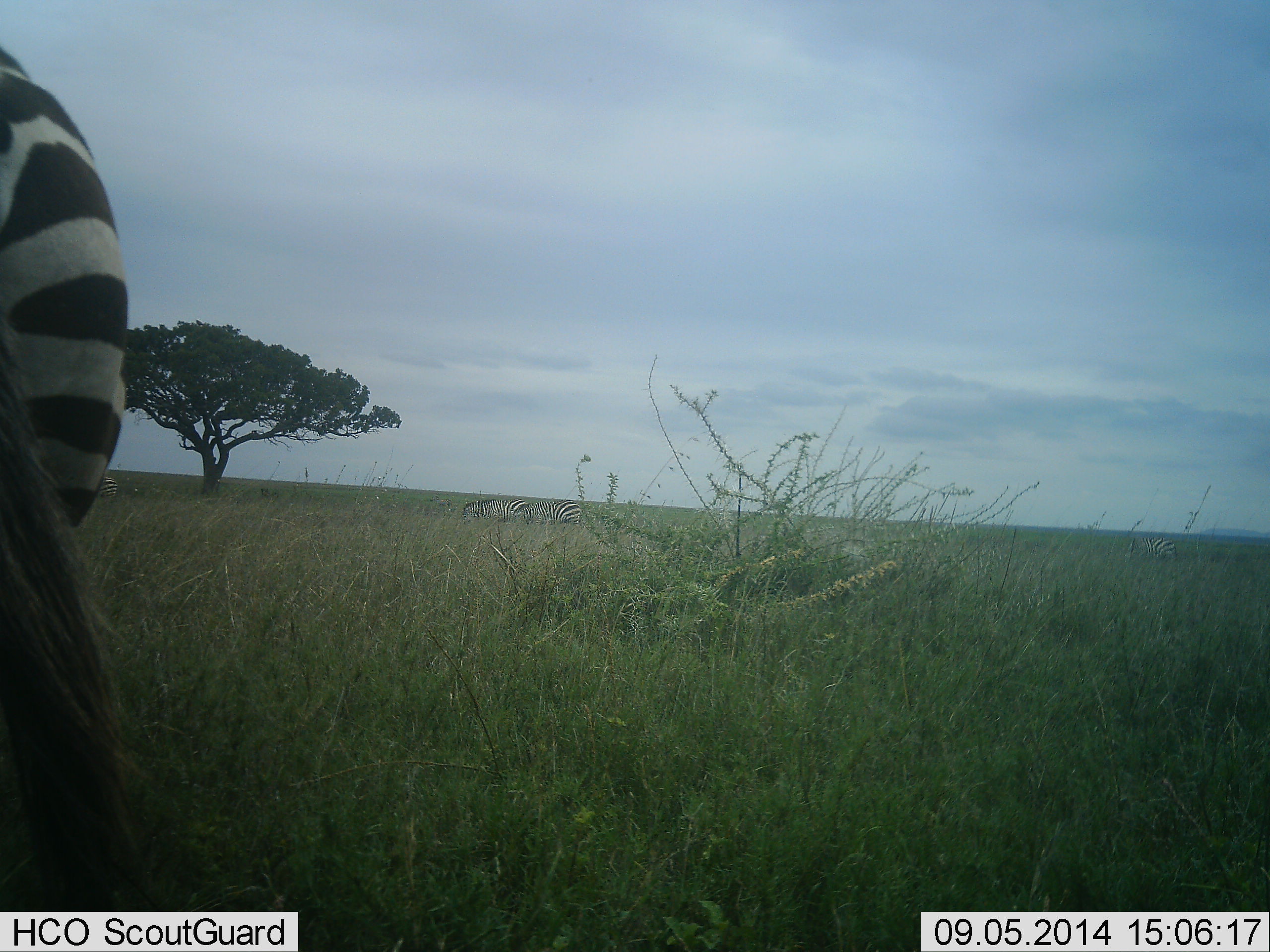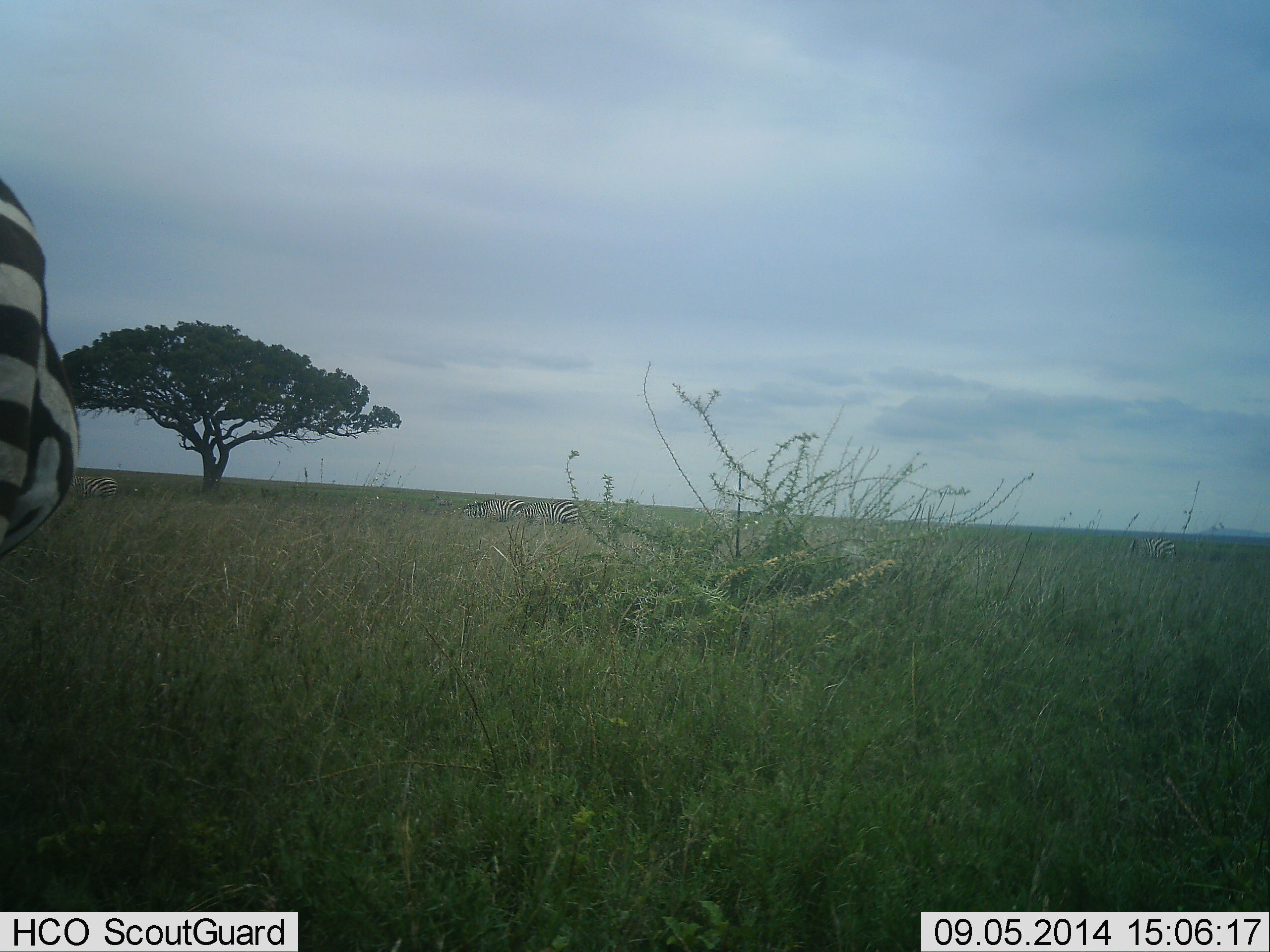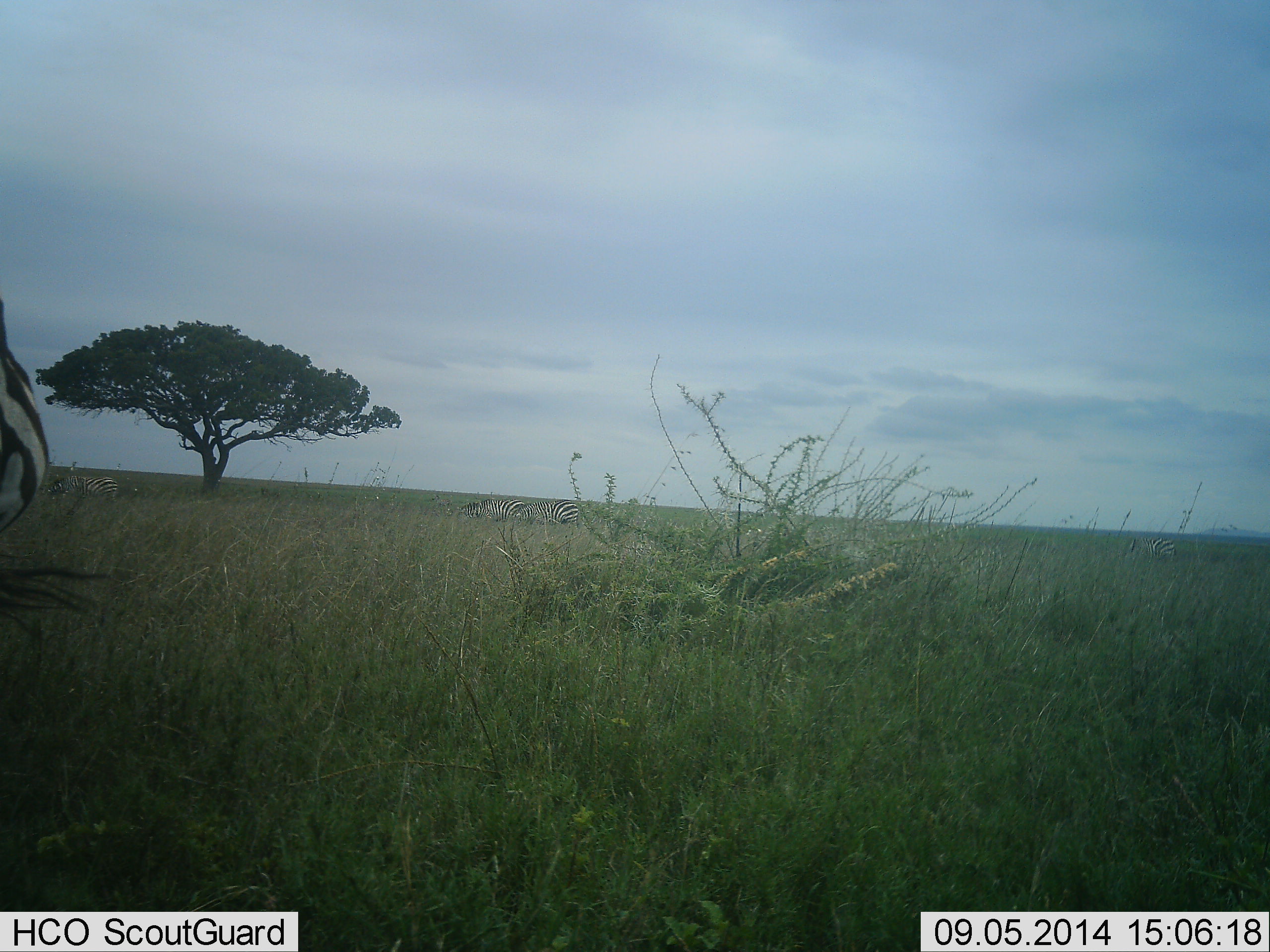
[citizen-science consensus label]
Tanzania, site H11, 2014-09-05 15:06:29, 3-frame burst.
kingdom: Animalia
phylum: Chordata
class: Mammalia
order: Perissodactyla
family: Equidae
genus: Equus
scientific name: Equus quagga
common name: plains zebra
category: zebra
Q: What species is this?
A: Zebra (plains zebra) (Equus quagga).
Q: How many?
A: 5.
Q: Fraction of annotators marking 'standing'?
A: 40%.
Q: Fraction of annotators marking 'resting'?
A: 0%.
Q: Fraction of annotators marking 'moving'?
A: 40%.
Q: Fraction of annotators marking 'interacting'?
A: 10%.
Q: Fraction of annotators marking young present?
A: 0%.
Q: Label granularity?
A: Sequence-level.